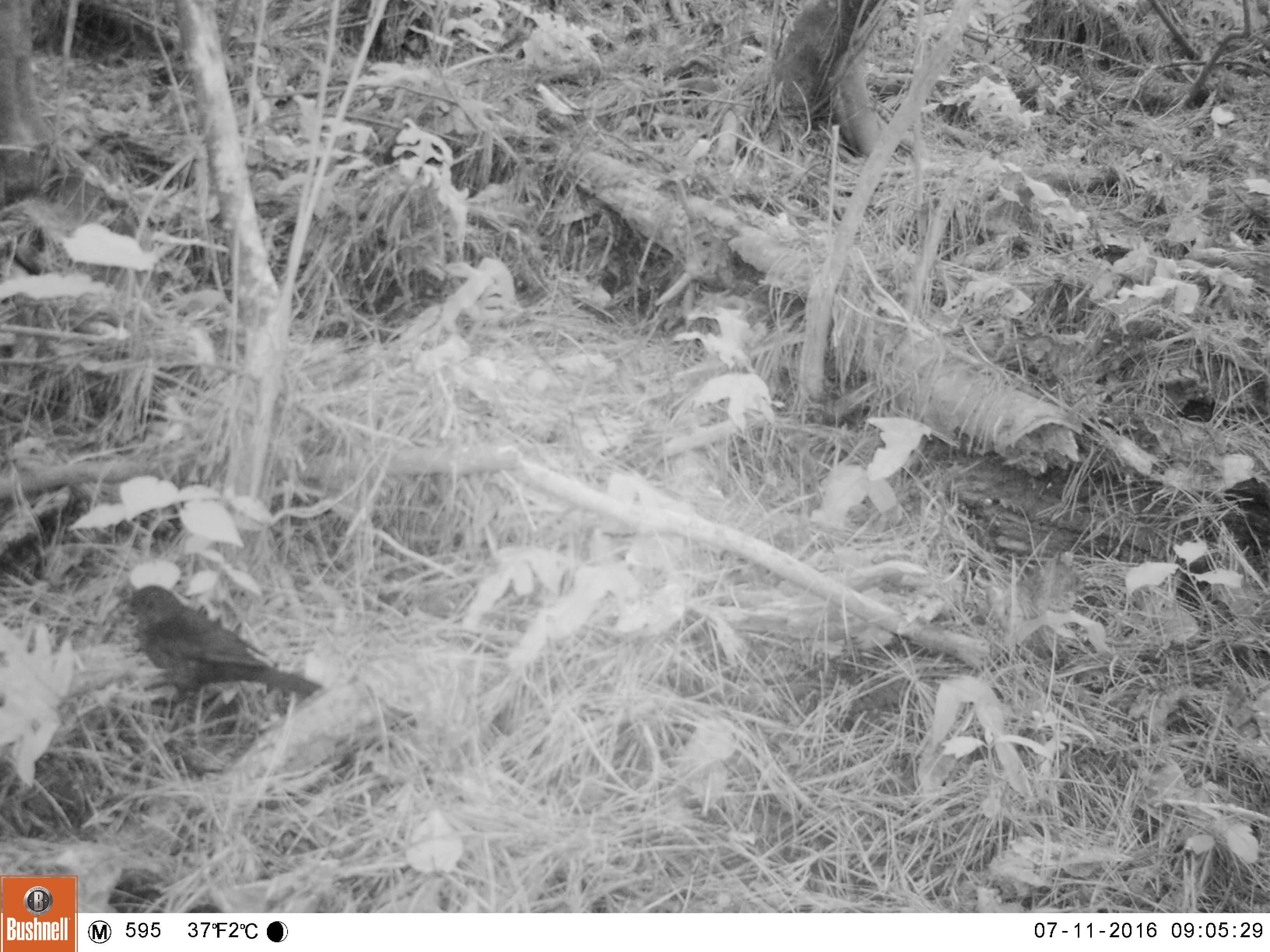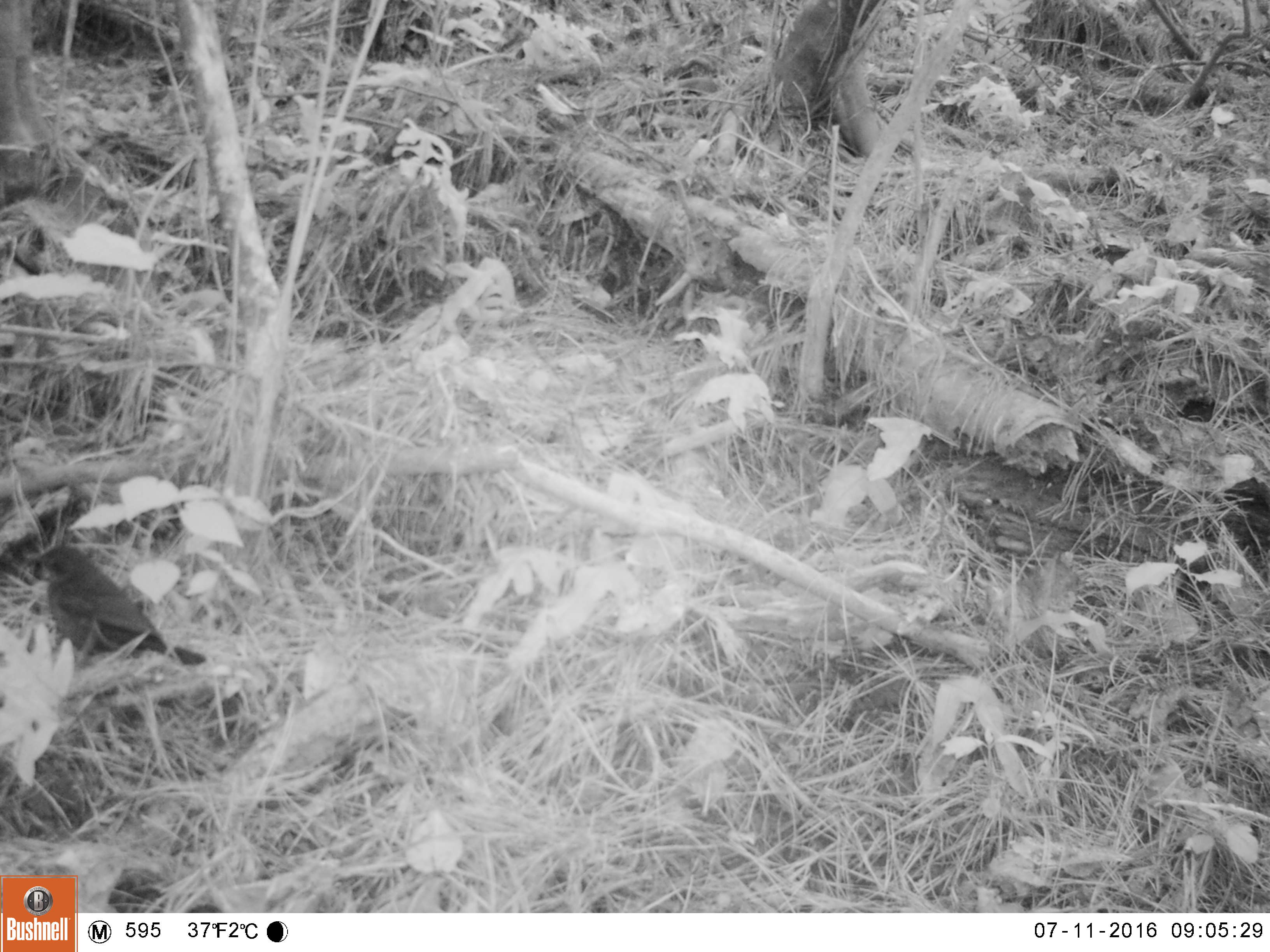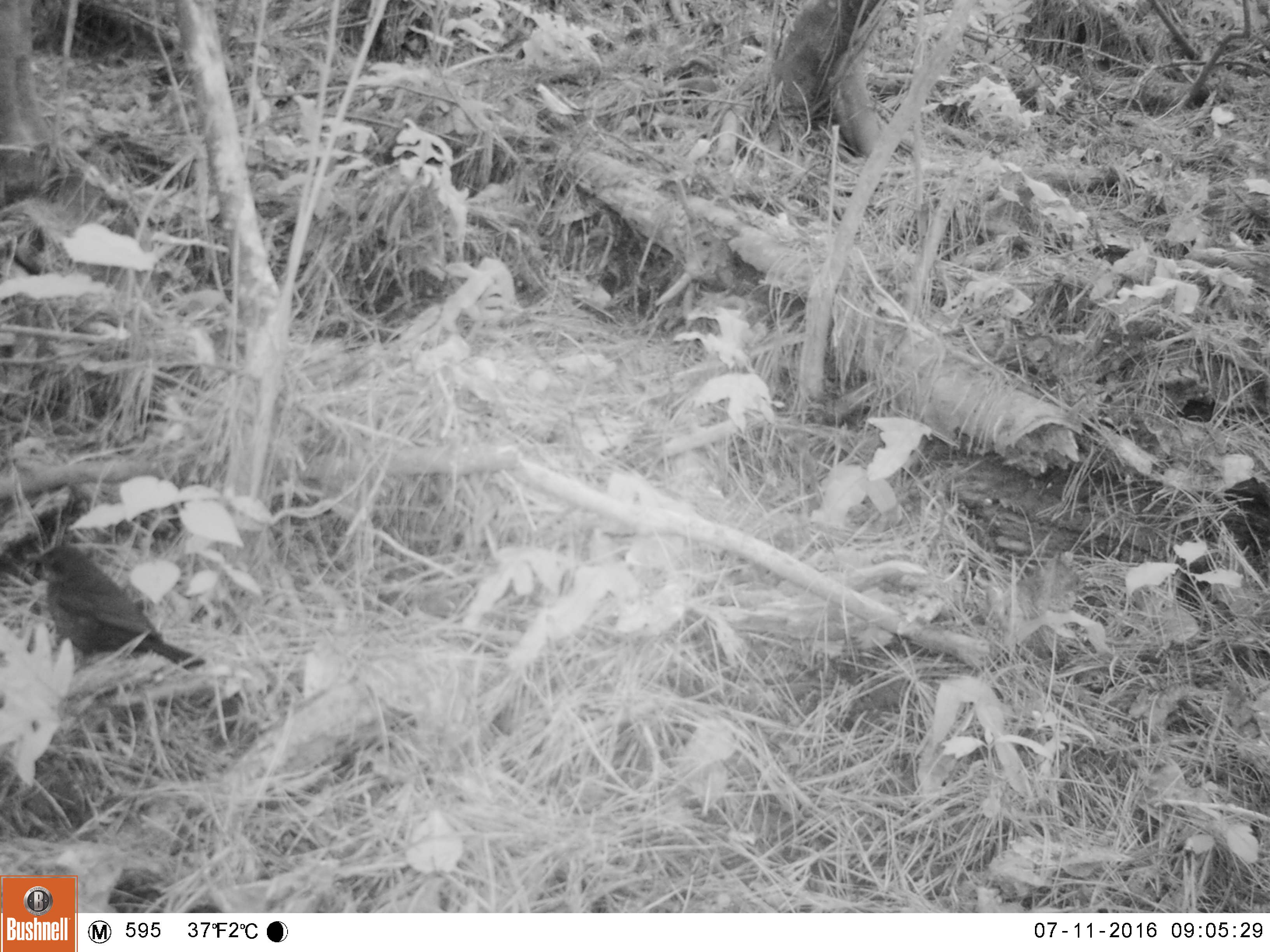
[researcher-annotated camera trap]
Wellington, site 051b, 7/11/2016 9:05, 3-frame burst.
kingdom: Animalia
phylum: Chordata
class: Aves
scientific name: Aves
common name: bird